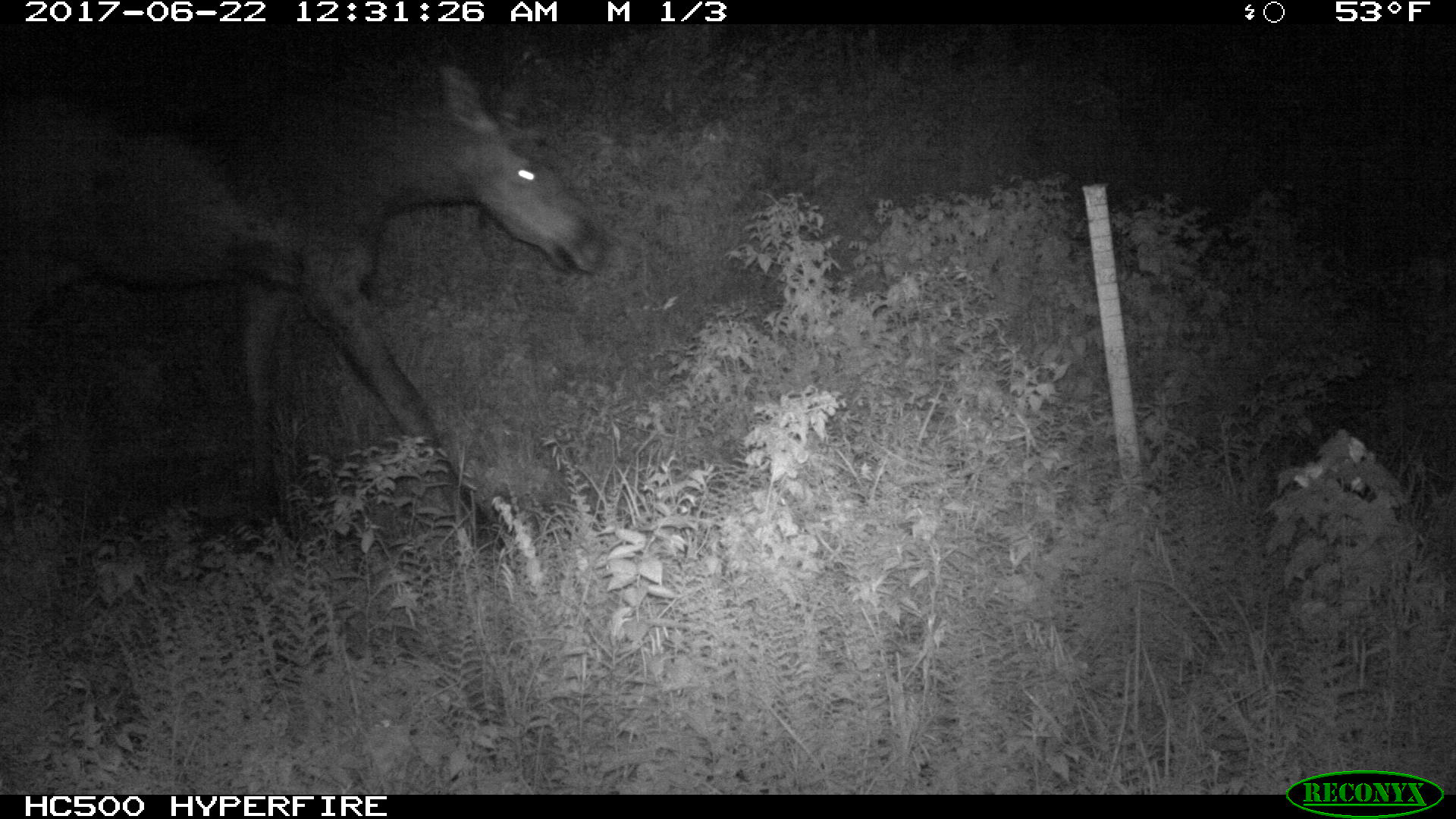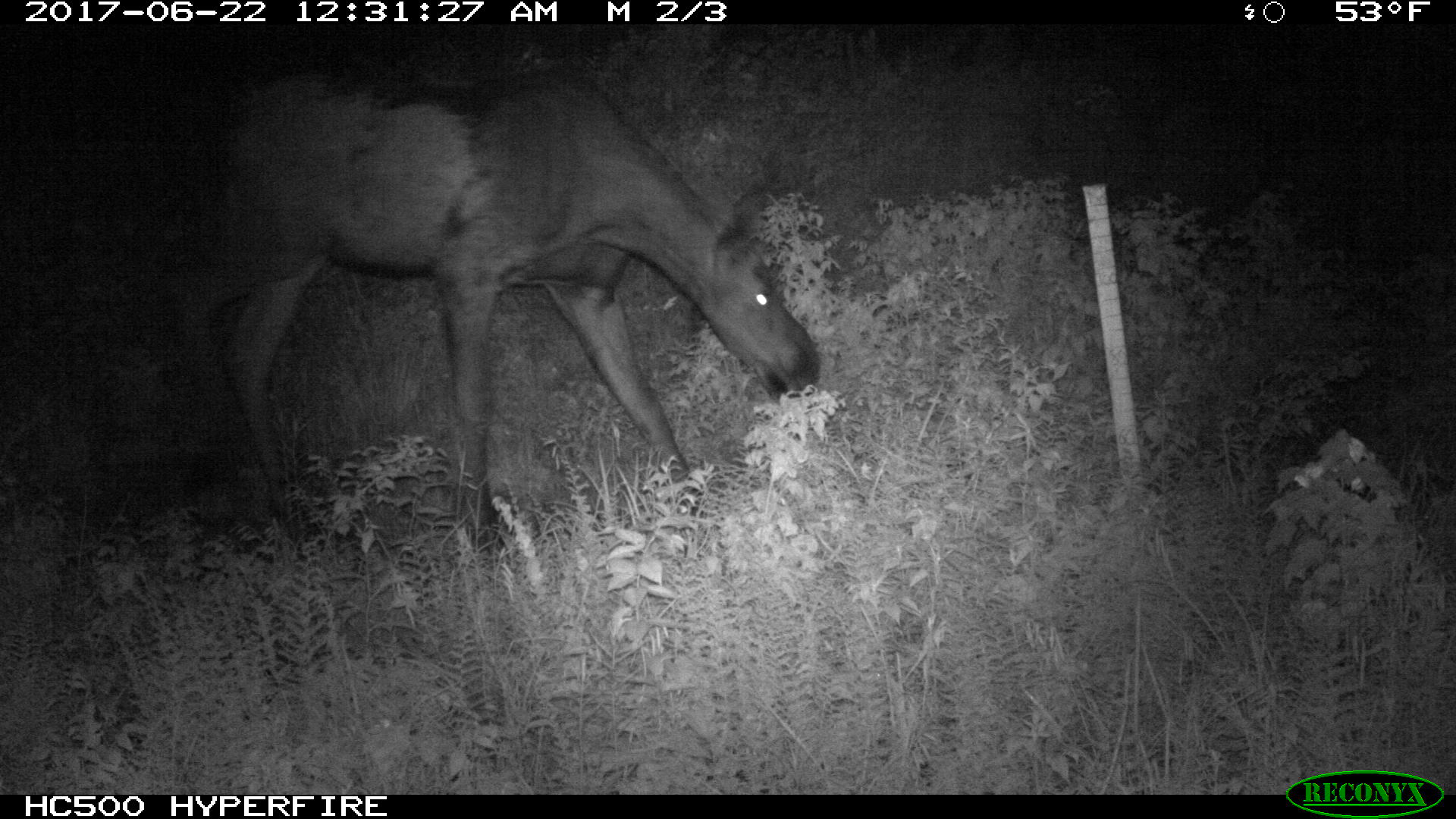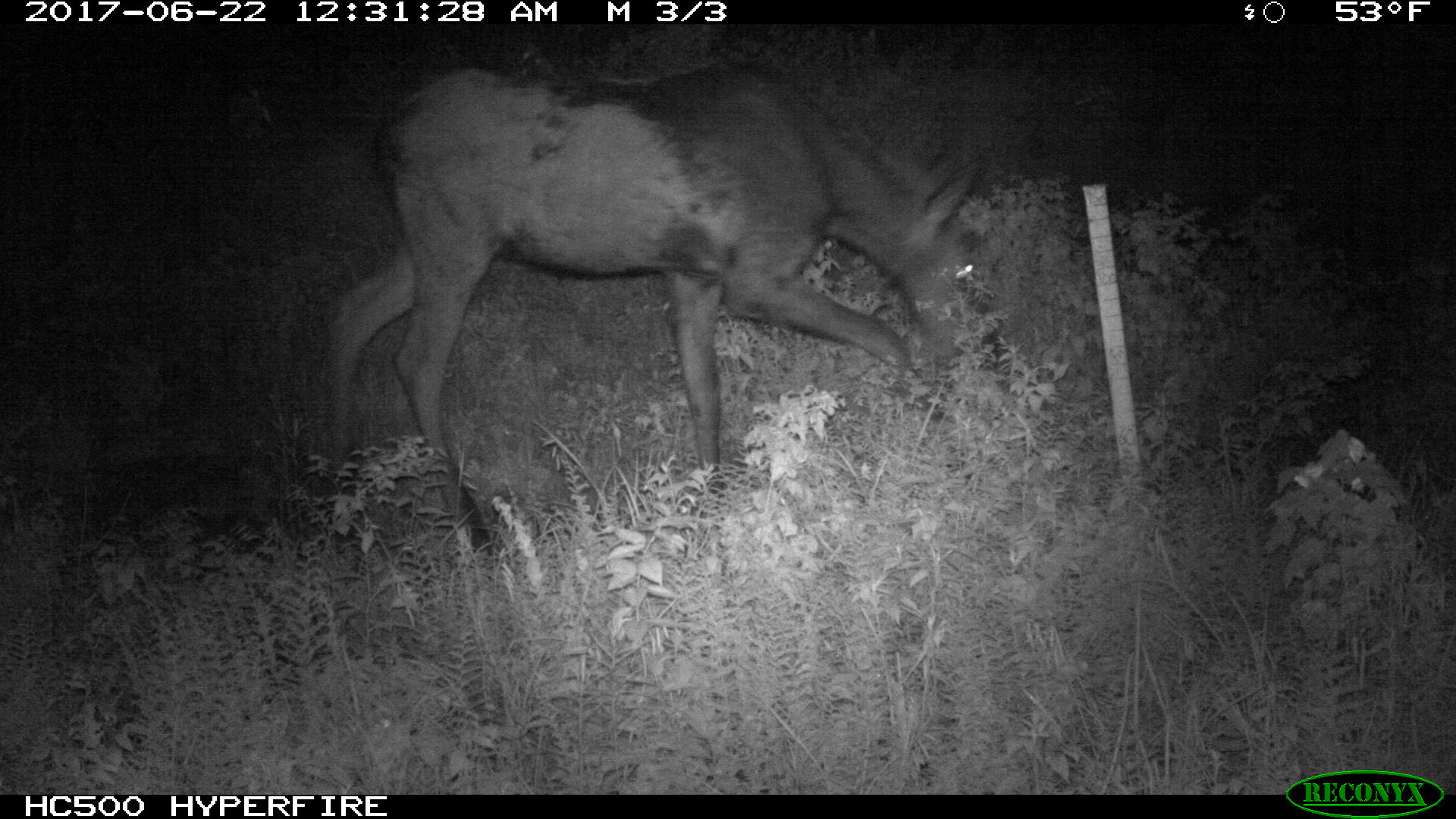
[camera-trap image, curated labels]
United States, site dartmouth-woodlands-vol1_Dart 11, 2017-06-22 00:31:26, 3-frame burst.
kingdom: Animalia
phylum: Chordata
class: Mammalia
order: Artiodactyla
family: Cervidae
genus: Alces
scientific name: Alces alces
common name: moose